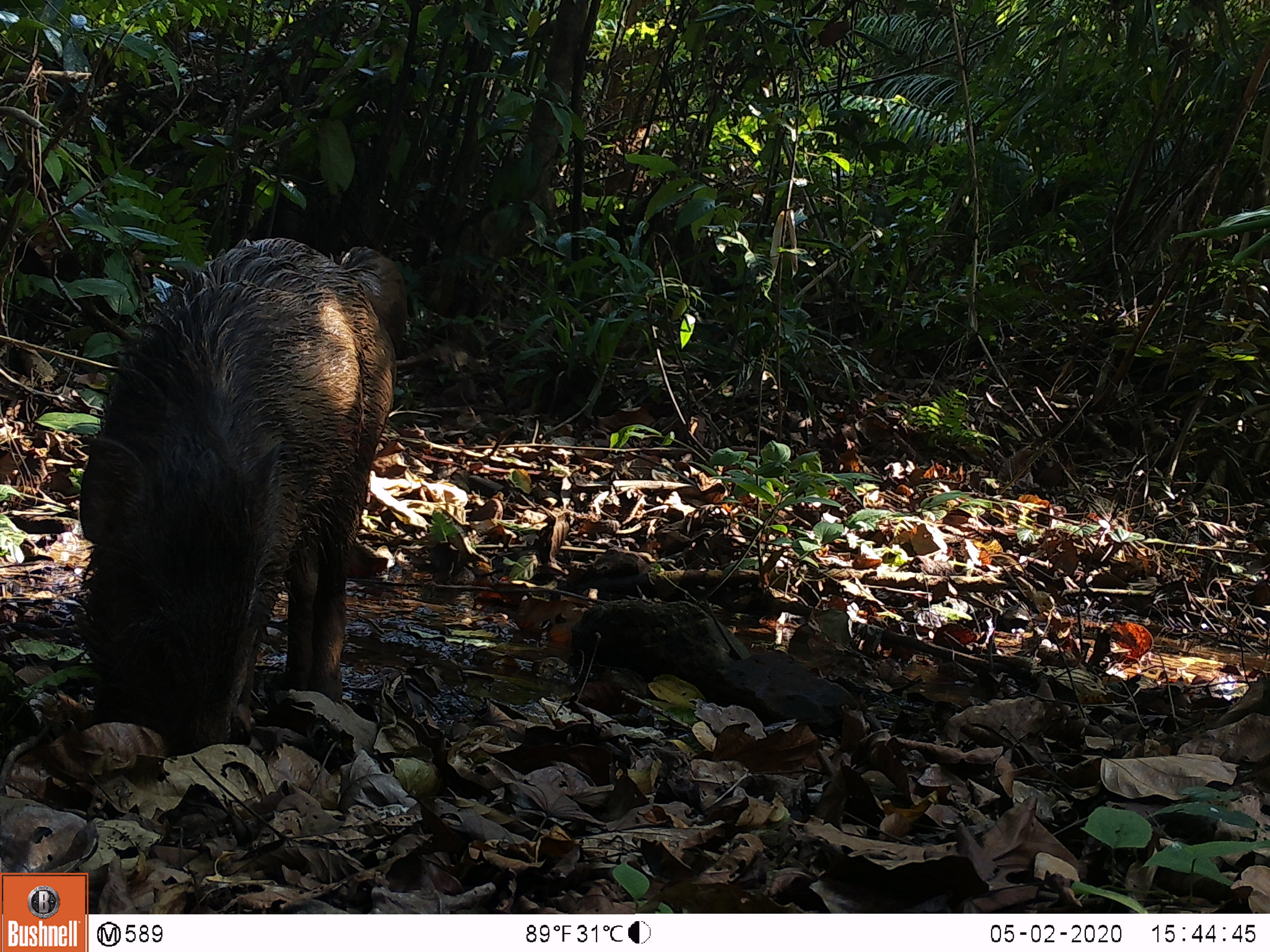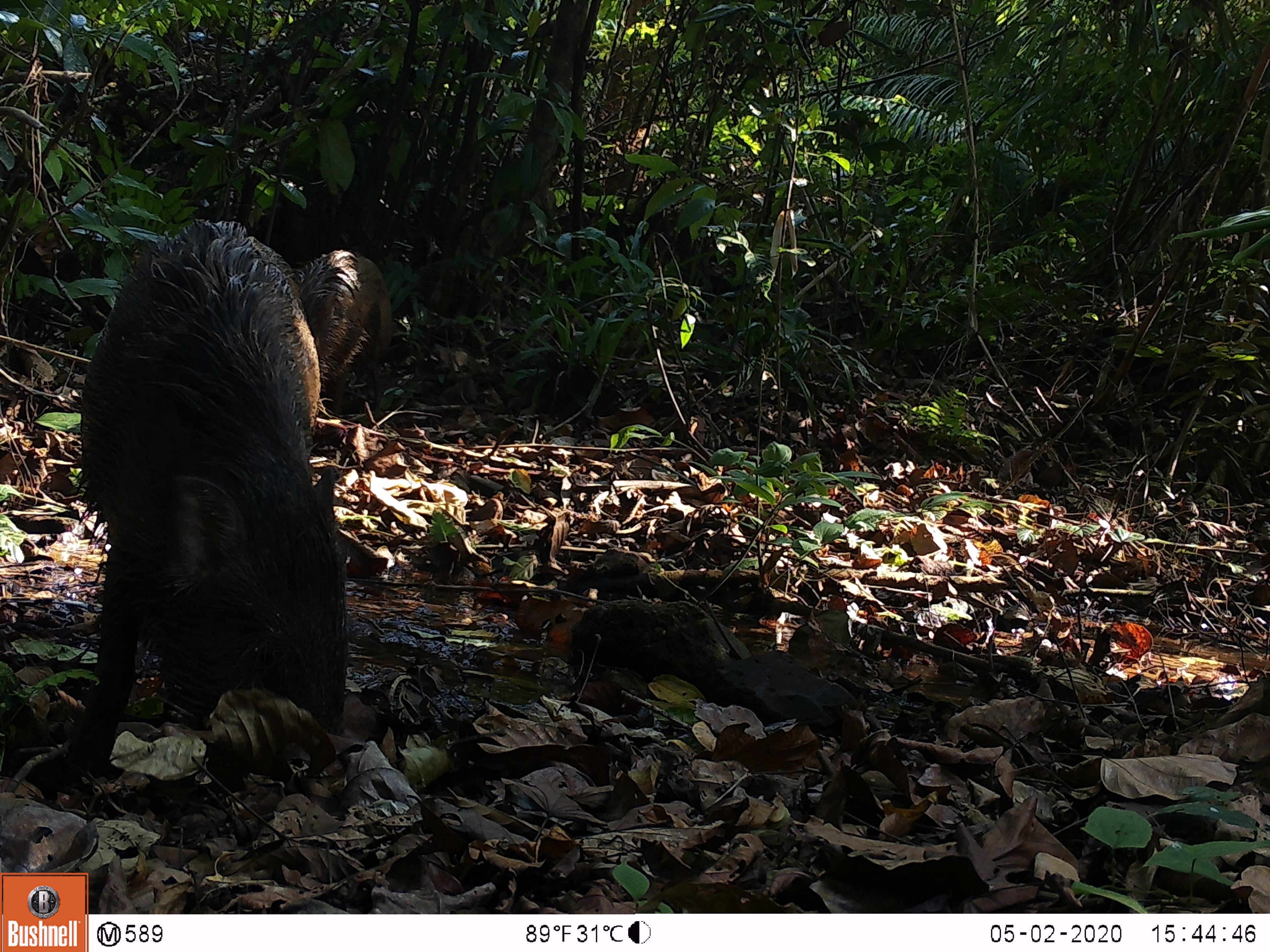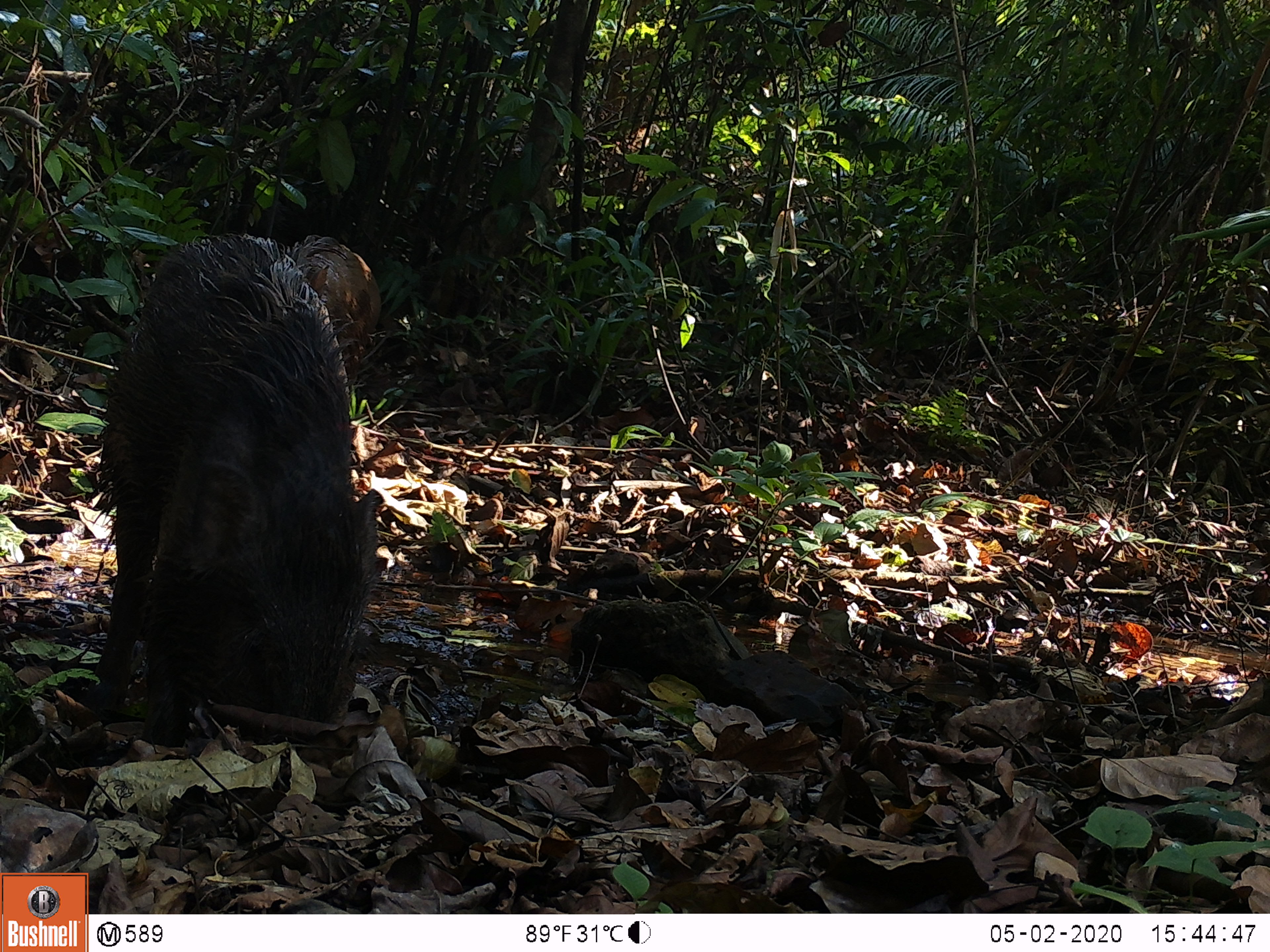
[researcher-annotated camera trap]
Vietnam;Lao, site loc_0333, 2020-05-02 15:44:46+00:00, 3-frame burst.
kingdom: Animalia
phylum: Chordata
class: Mammalia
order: Artiodactyla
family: Suidae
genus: Sus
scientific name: Sus scrofa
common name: eurasian wild pig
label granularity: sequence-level